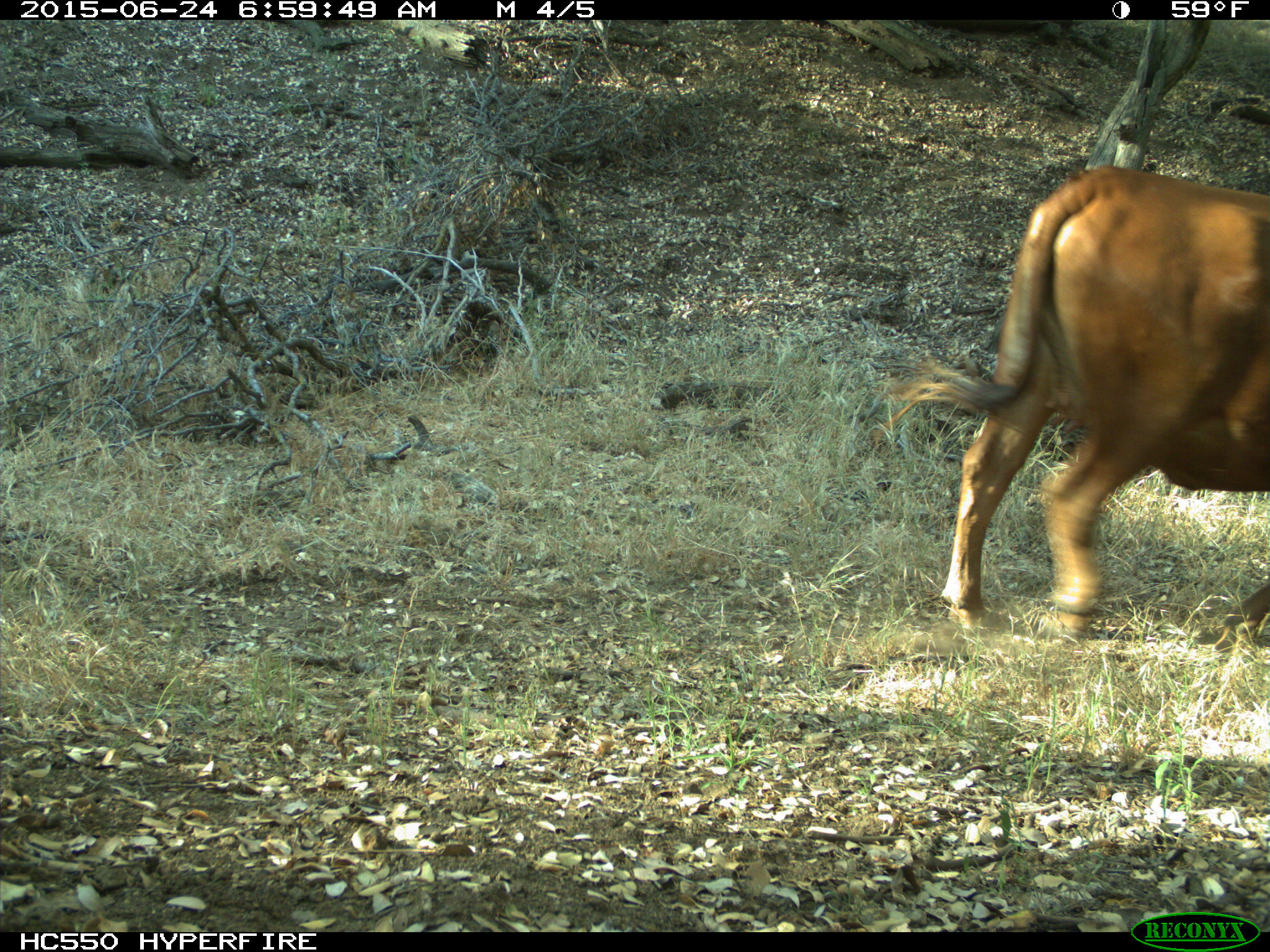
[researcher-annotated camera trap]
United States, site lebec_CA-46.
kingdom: Animalia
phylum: Chordata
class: Mammalia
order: Artiodactyla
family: Bovidae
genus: Bos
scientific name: Bos taurus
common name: domestic cow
Bos taurus (domestic cow).